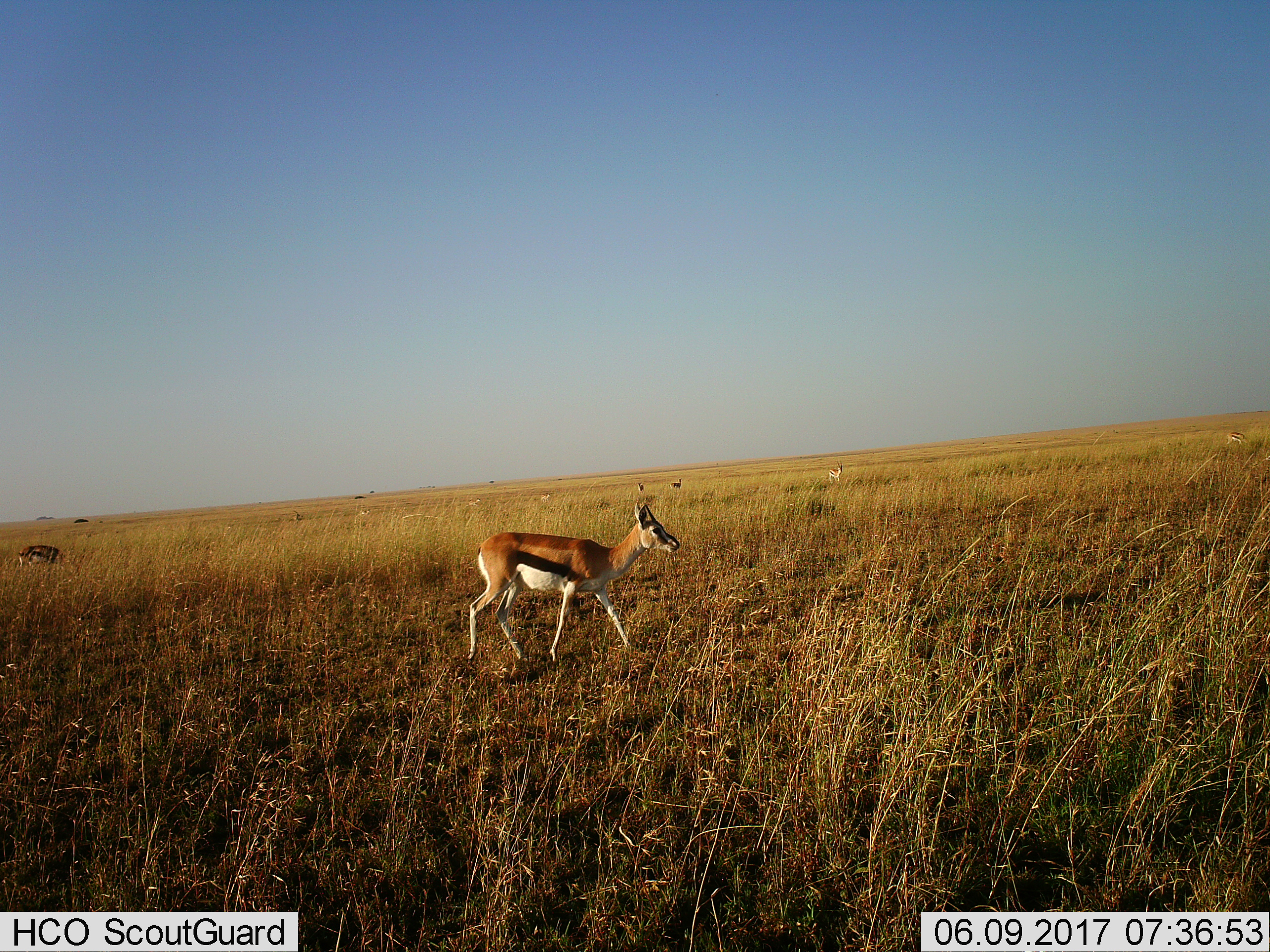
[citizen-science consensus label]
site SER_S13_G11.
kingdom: Animalia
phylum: Chordata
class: Mammalia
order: Artiodactyla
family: Bovidae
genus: Eudorcas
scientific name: Eudorcas thomsonii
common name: thomson's gazelle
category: gazellethomsons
Gazellethomsons (thomson's gazelle) (Eudorcas thomsonii), count 10. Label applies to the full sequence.